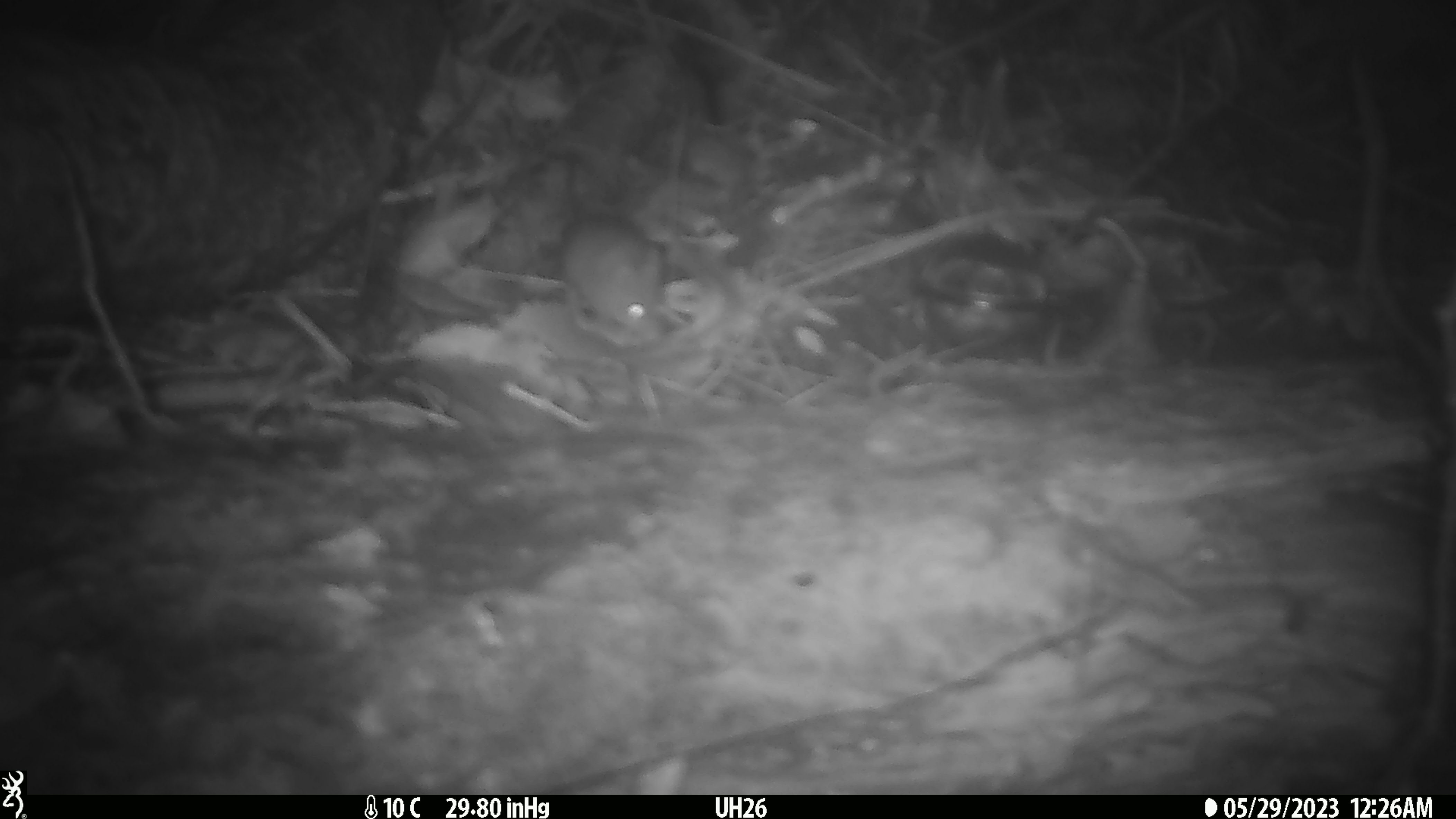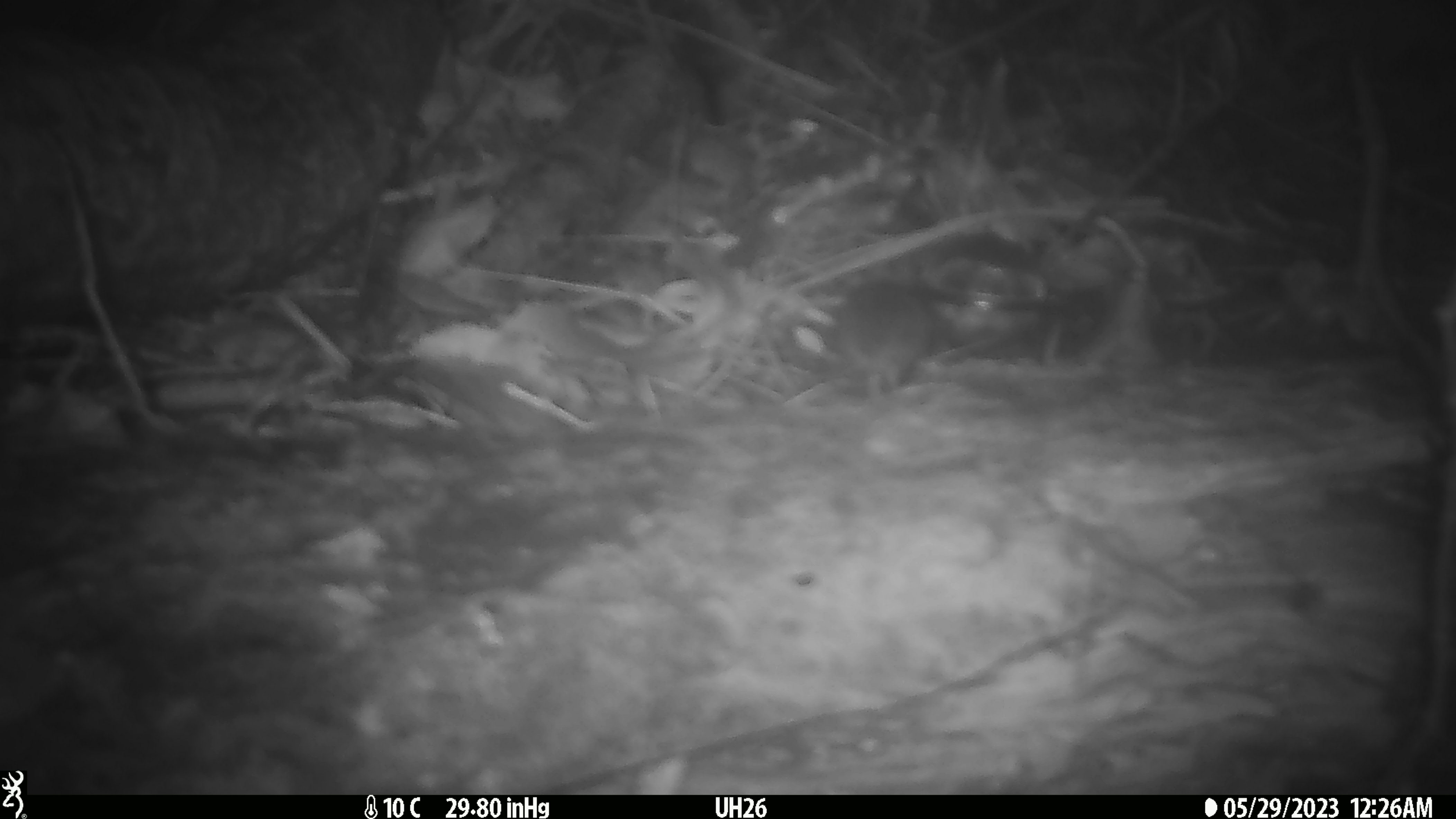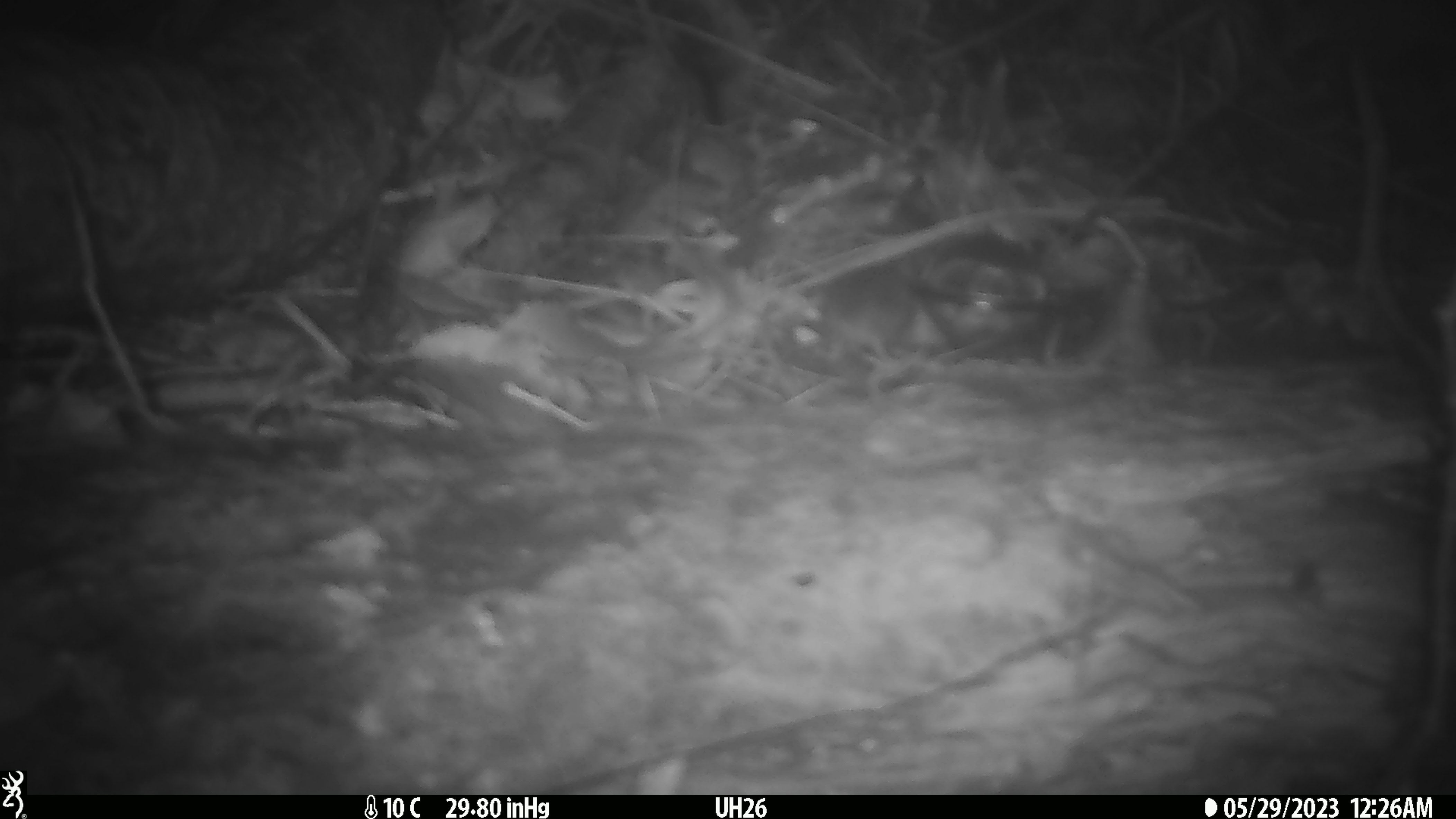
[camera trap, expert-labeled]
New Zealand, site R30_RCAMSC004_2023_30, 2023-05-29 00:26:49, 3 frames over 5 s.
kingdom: Animalia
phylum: Chordata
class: Mammalia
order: Rodentia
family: Muridae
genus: Mus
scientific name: Mus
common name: mouse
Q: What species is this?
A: Mouse (Mus).